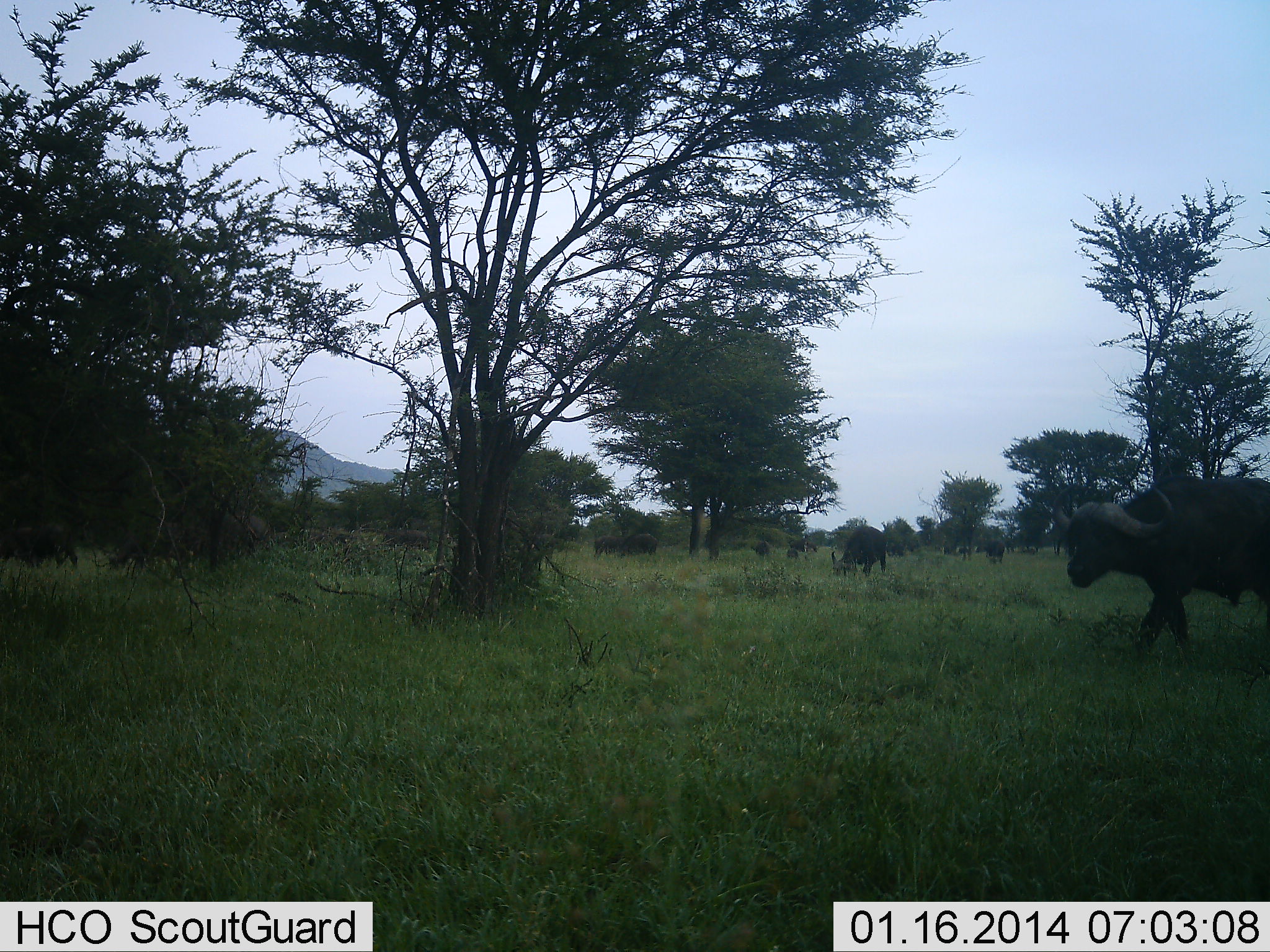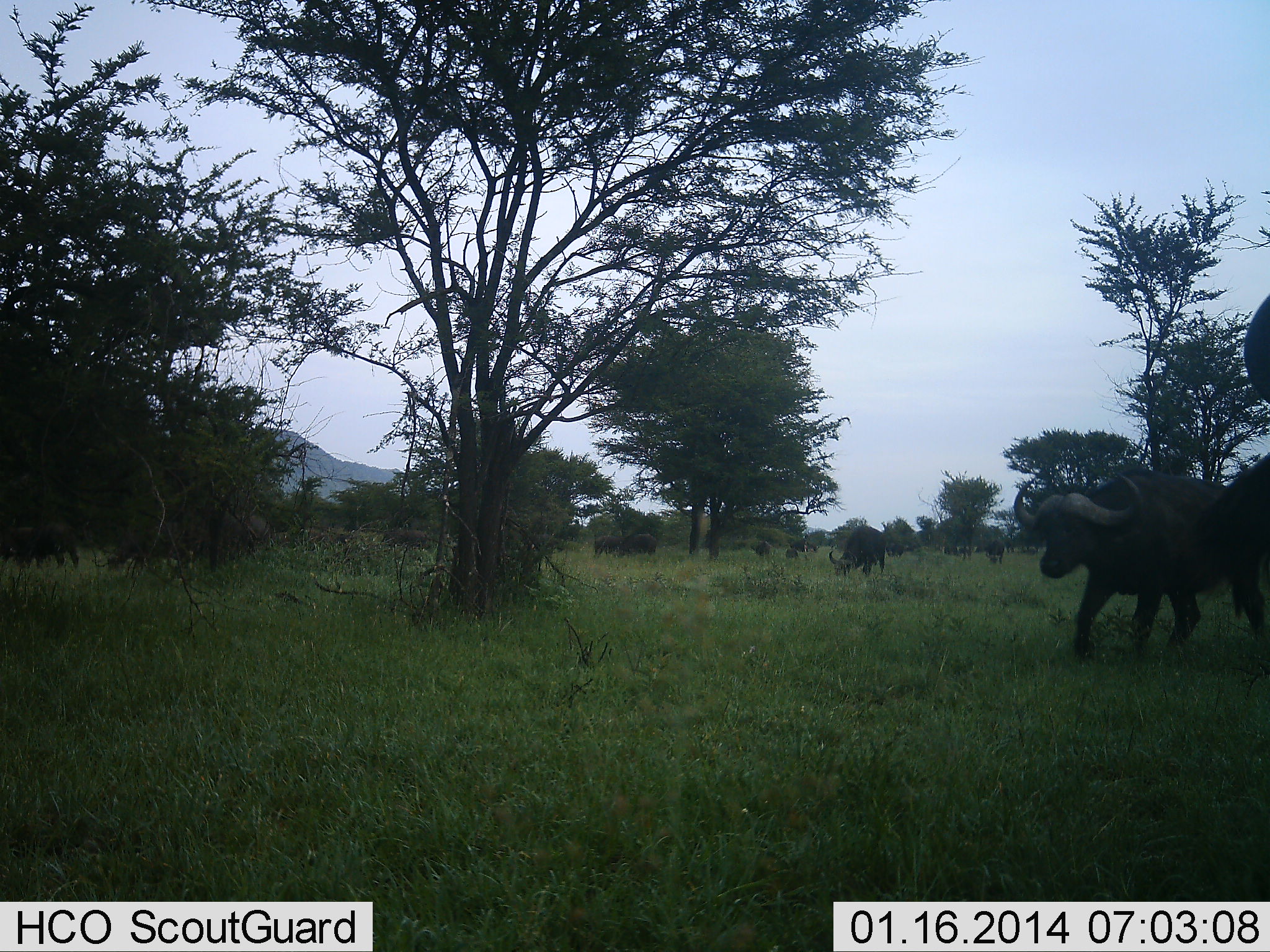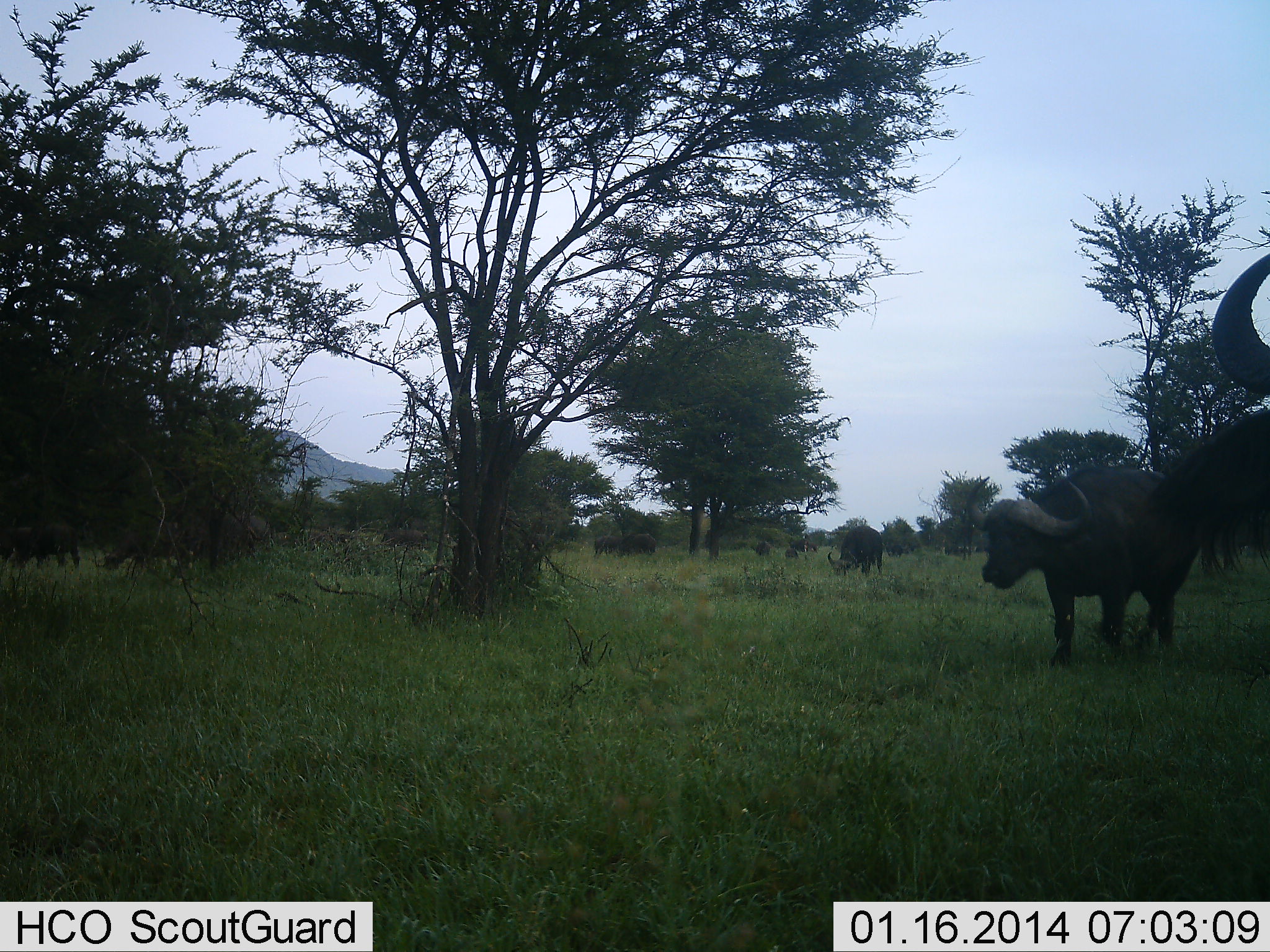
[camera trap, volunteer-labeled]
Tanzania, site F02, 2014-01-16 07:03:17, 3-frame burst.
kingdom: Animalia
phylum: Chordata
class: Mammalia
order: Artiodactyla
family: Bovidae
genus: Syncerus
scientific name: Syncerus caffer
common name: cape buffalo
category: buffalo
Buffalo (cape buffalo) (Syncerus caffer), count 8. Behavior (volunteer vote fractions): standing 50%, resting 0%, moving 90%, interacting 0%. Young present (vote fraction): 0%. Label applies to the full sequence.